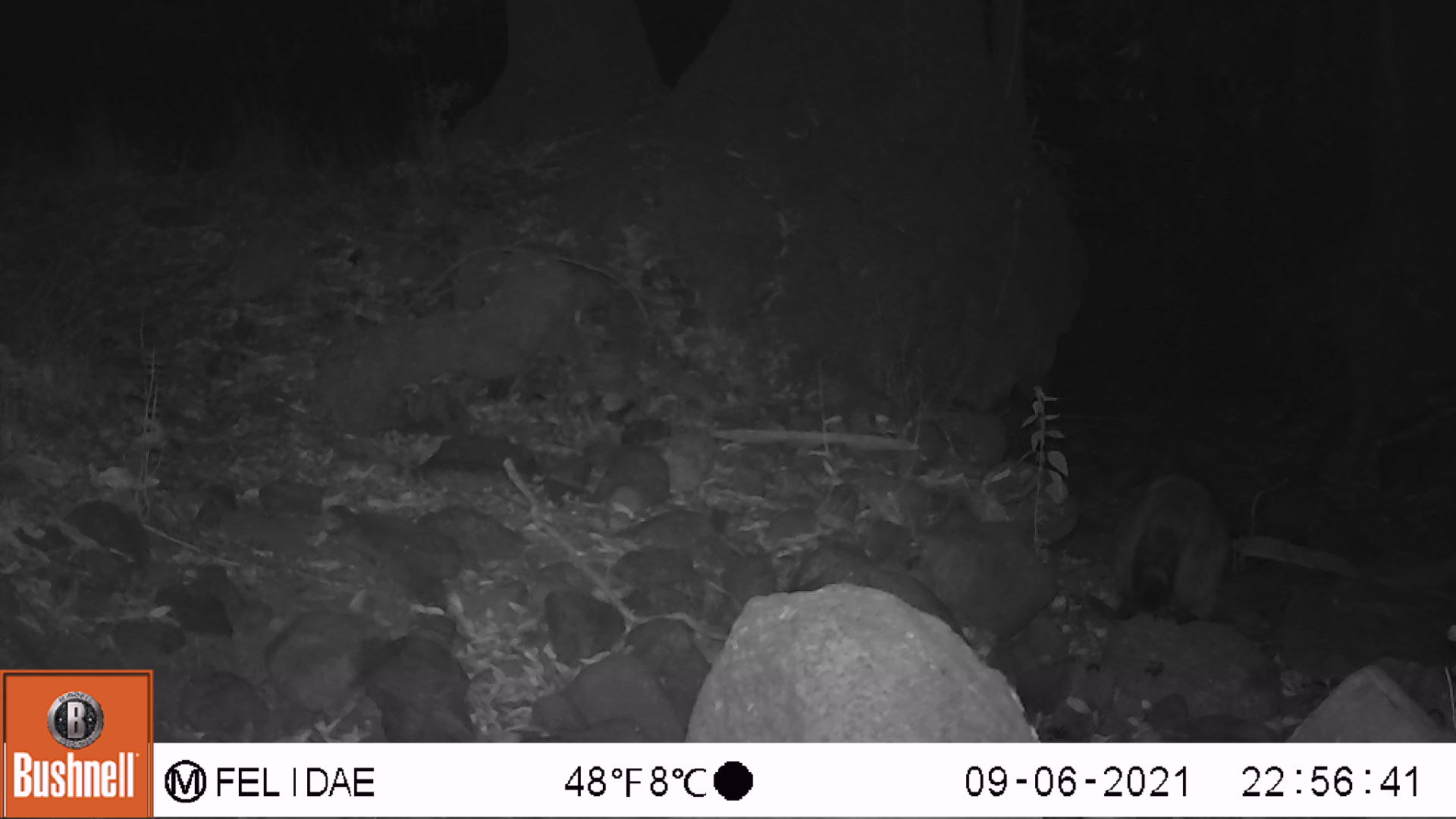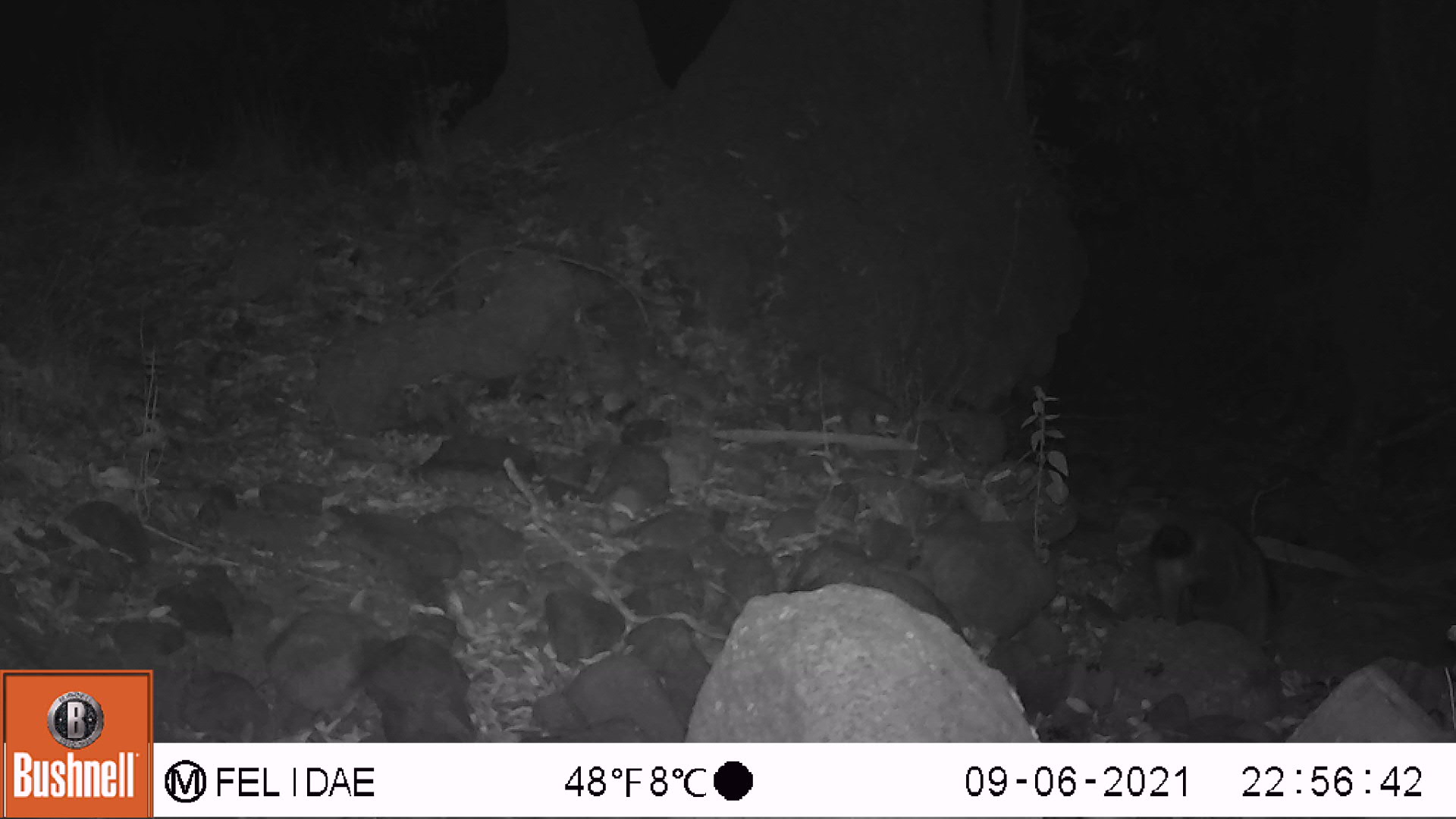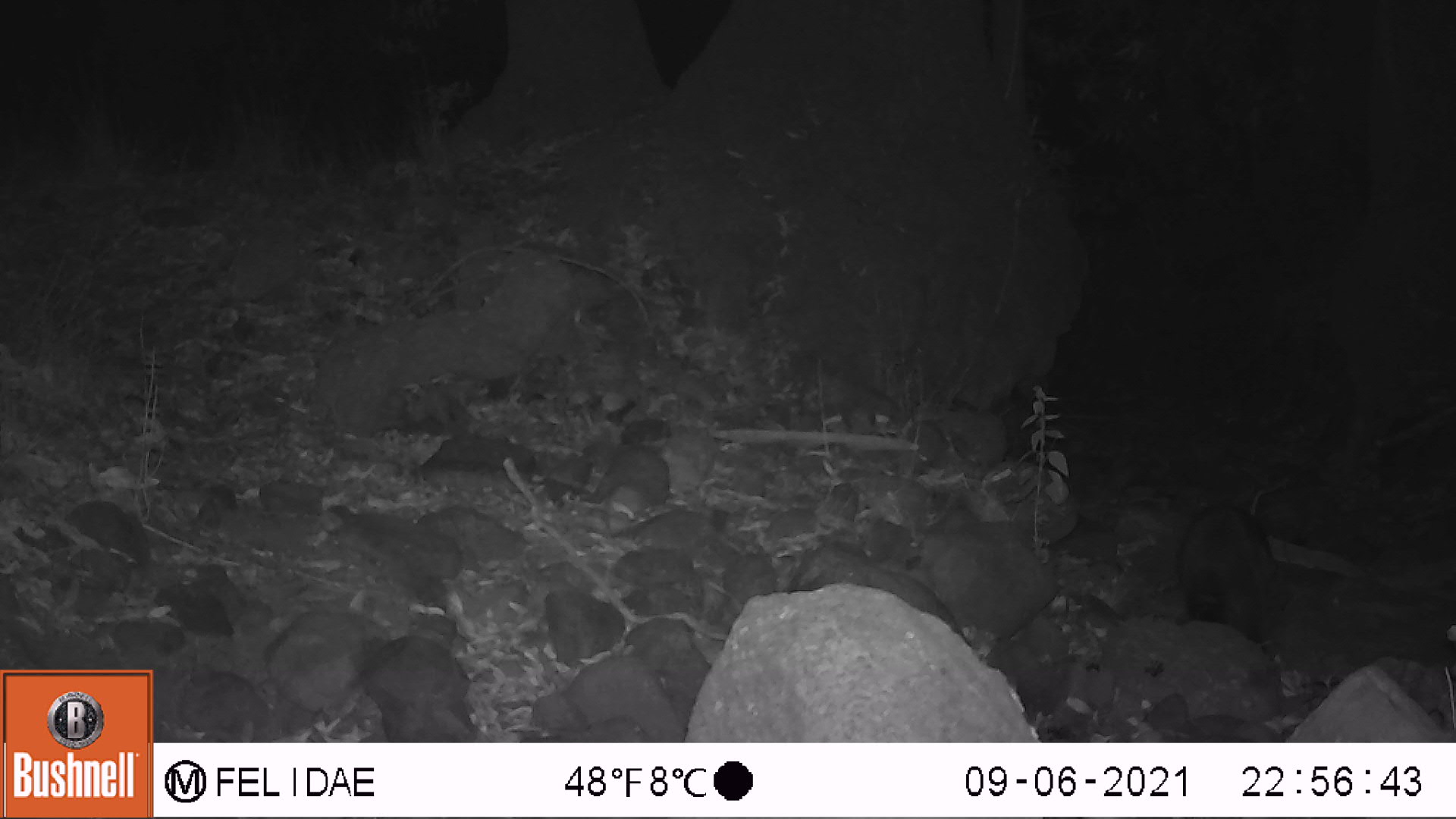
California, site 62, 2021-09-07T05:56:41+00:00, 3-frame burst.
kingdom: Animalia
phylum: Chordata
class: Mammalia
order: Carnivora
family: Procyonidae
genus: Procyon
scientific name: Procyon lotor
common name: raccoon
Raccoon (Procyon lotor).